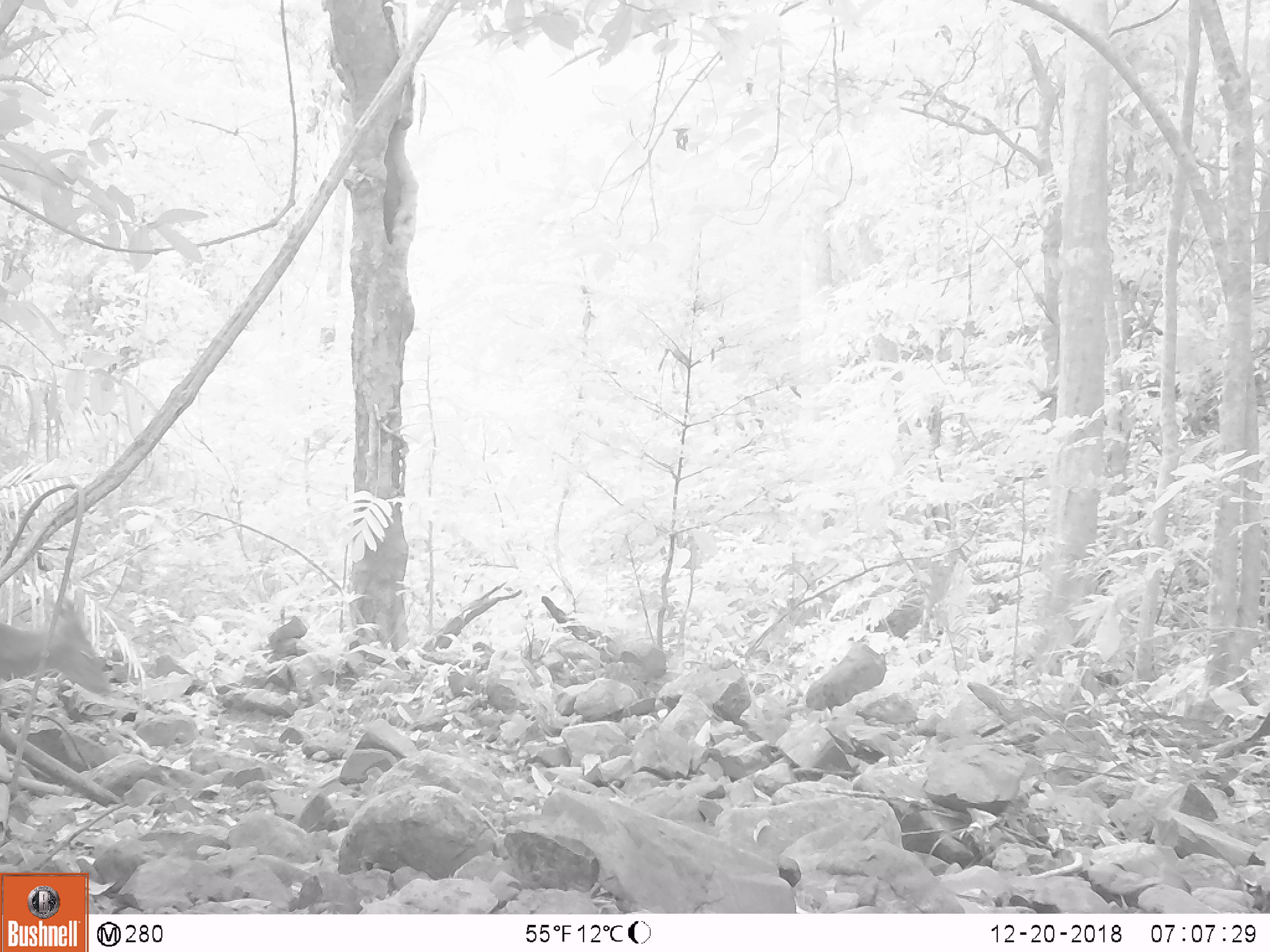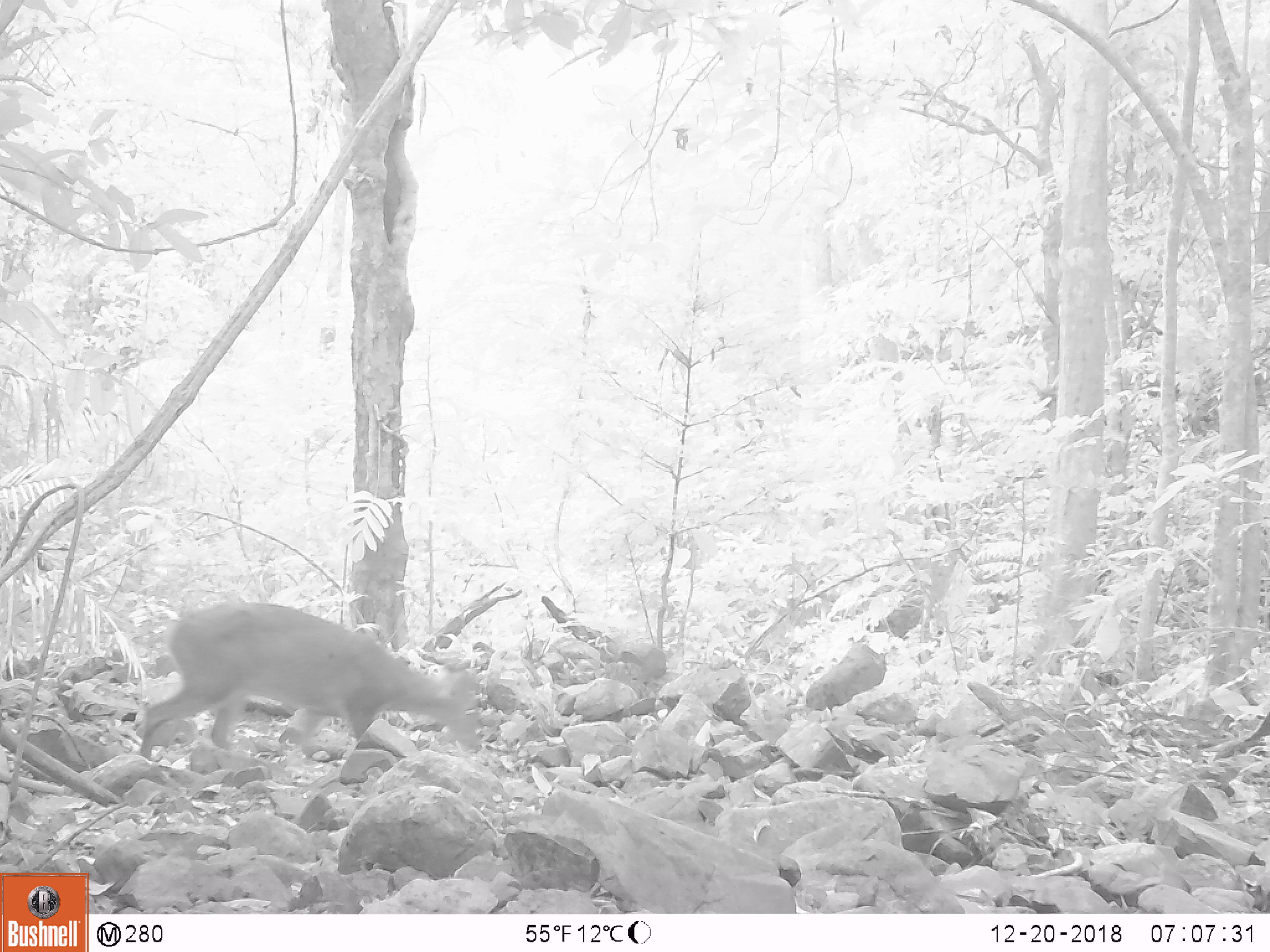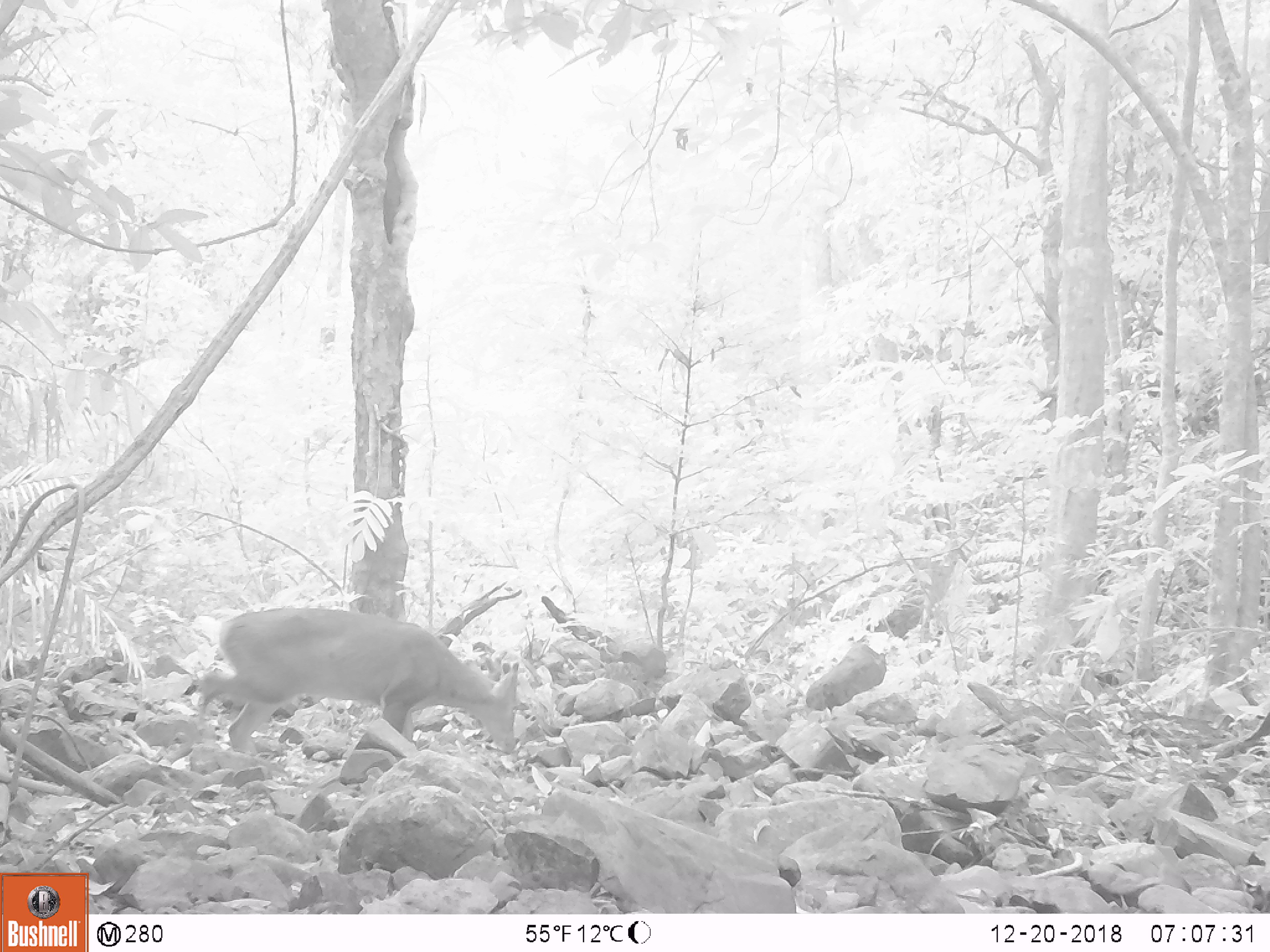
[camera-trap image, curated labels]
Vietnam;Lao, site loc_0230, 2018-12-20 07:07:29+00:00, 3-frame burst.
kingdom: Animalia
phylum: Chordata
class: Mammalia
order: Artiodactyla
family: Cervidae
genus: Muntiacus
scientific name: Muntiacus vuquangensis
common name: large-antlered muntjac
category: large antlered muntjac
Large antlered muntjac (large-antlered muntjac) (Muntiacus vuquangensis). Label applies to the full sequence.